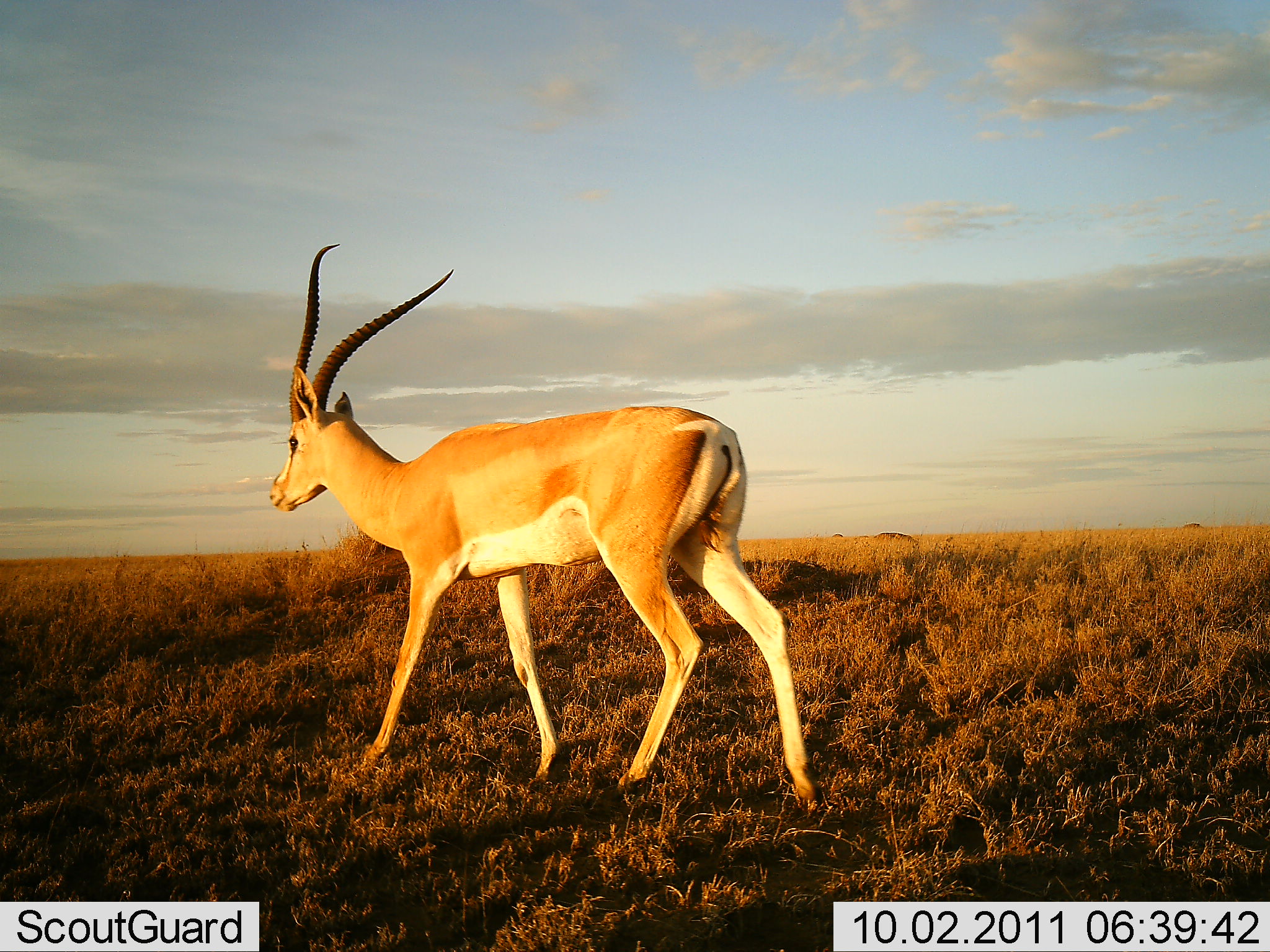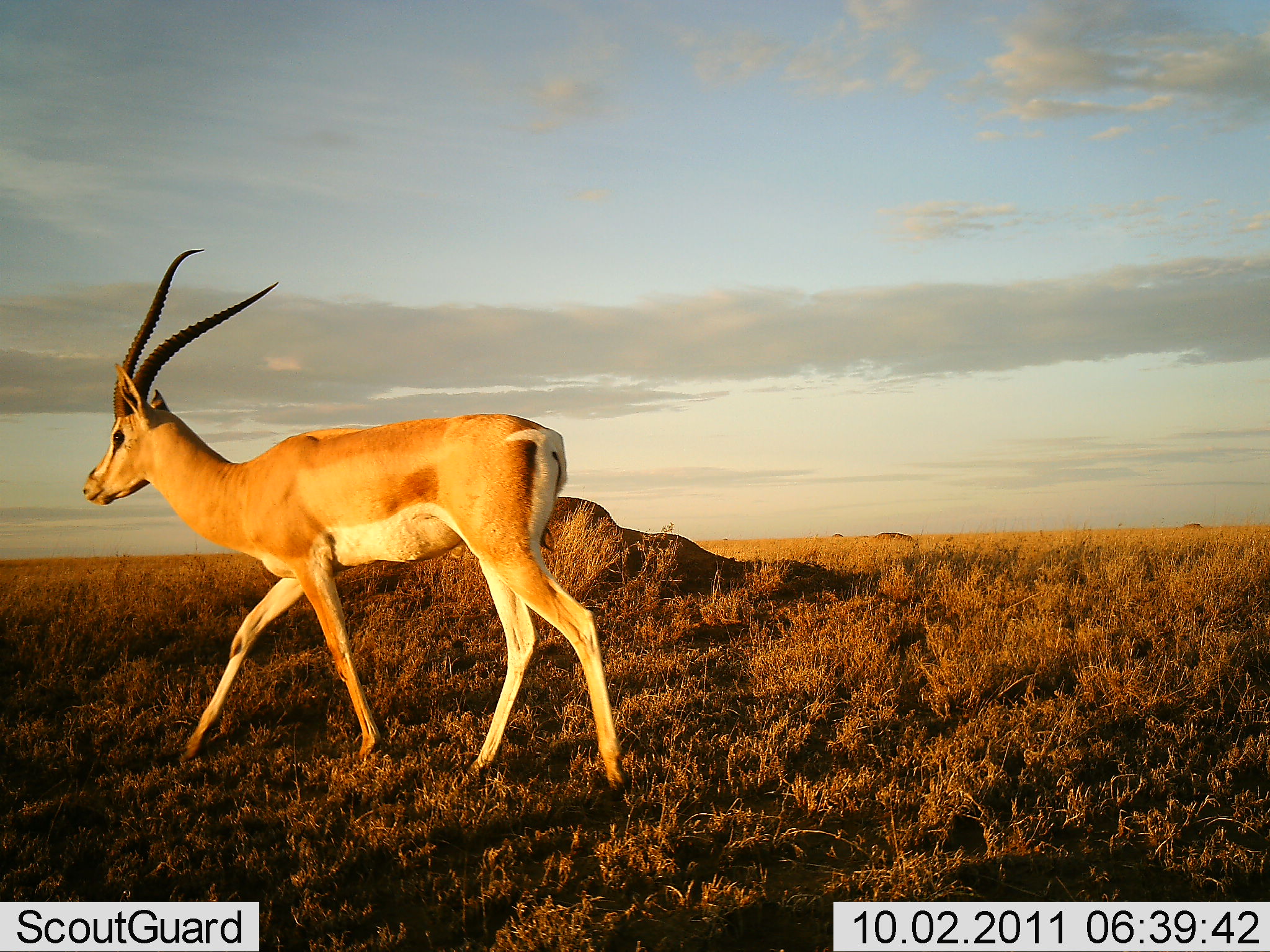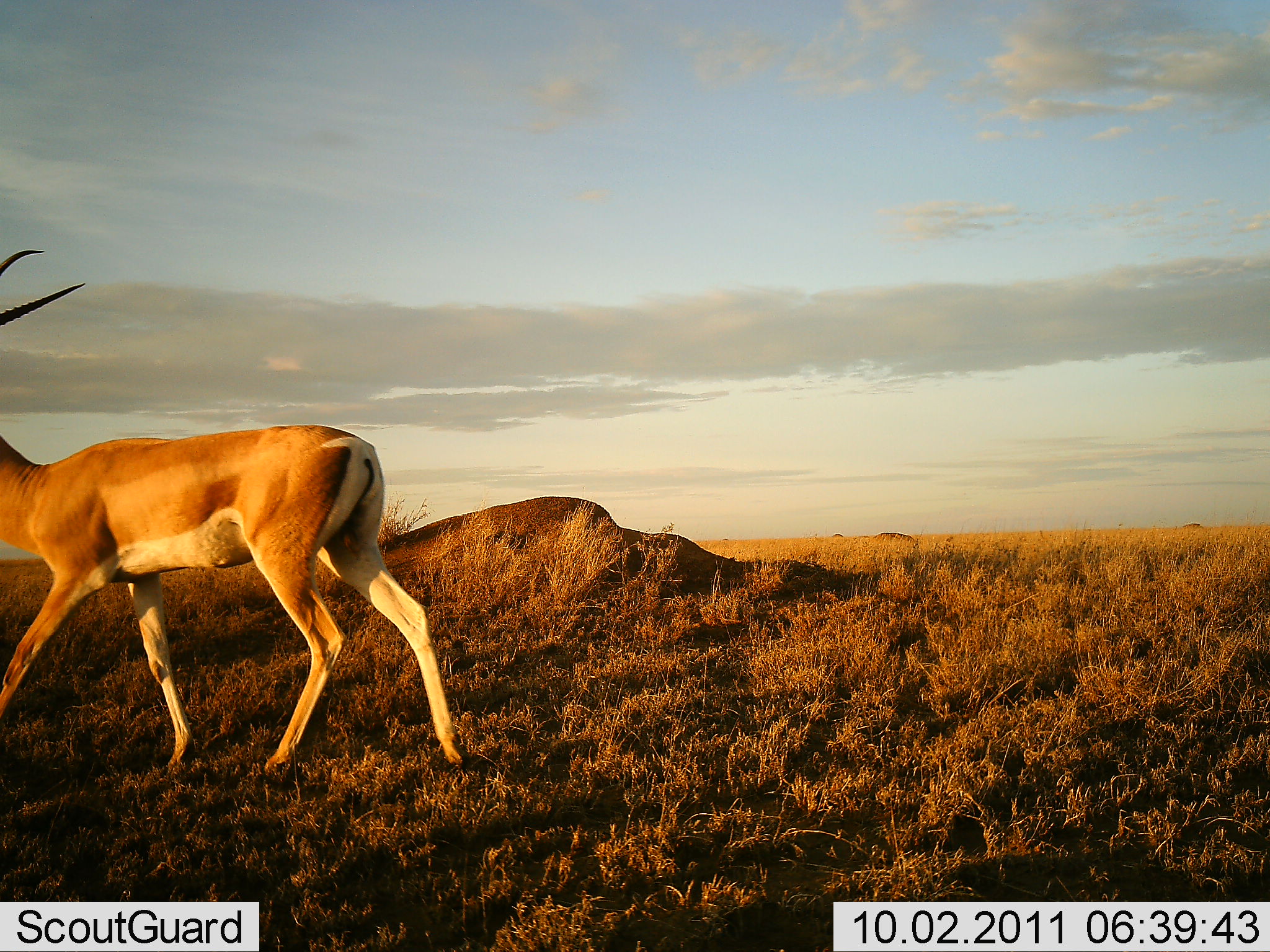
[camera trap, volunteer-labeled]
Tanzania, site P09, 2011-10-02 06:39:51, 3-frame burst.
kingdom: Animalia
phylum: Chordata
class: Mammalia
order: Artiodactyla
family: Bovidae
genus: Nanger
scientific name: Nanger granti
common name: grant's gazelle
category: gazellegrants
Gazellegrants (grant's gazelle) (Nanger granti), count 1. Behavior (volunteer vote fractions): standing 0%, resting 0%, moving 93%, interacting 0%. Young present (vote fraction): 0%. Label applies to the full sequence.